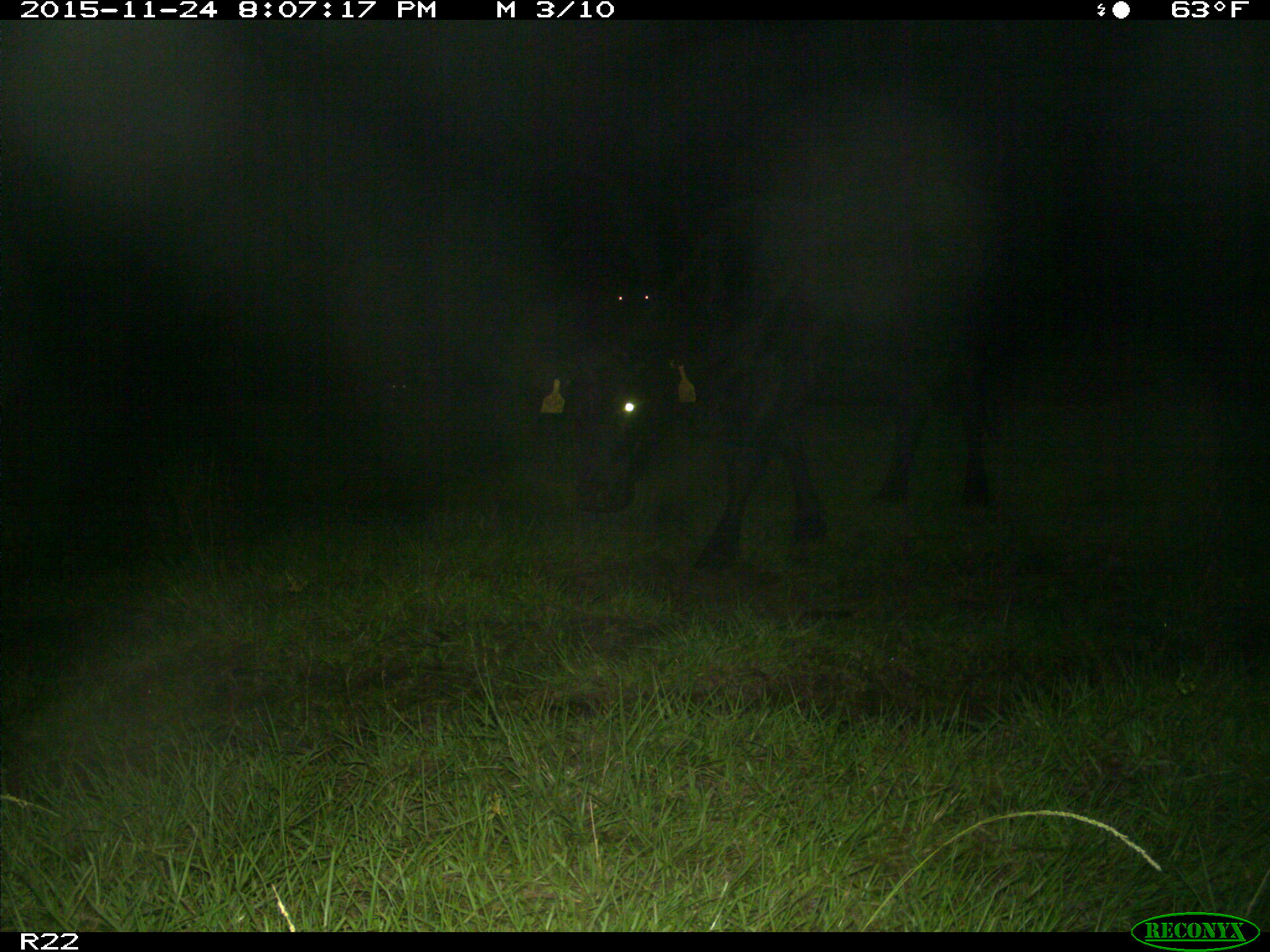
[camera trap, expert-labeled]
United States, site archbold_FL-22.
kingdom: Animalia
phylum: Chordata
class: Mammalia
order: Artiodactyla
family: Bovidae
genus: Bos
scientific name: Bos taurus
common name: domestic cow